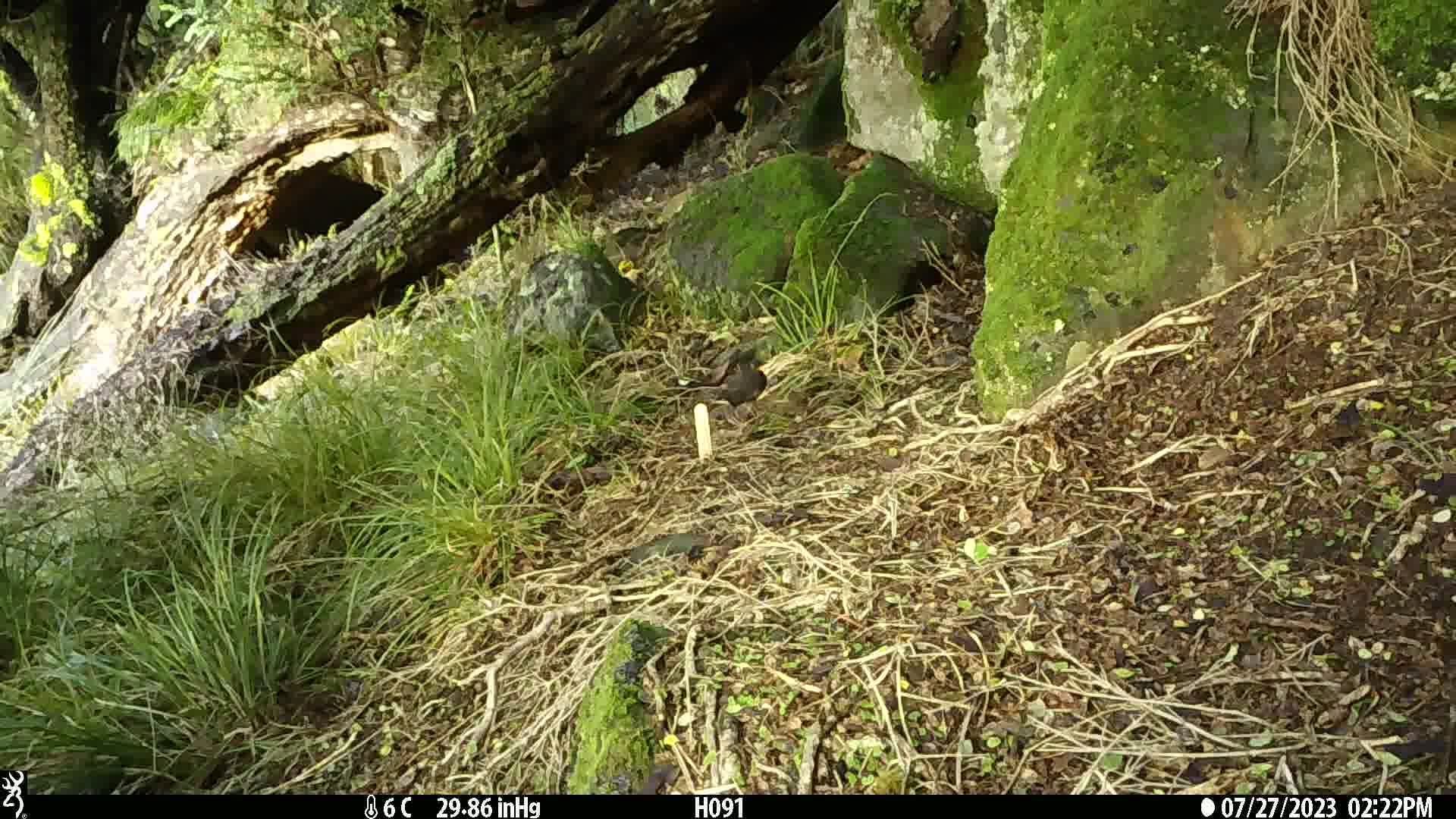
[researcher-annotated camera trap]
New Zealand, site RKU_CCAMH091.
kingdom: Animalia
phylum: Chordata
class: Aves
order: Passeriformes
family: Turdidae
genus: Turdus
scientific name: Turdus merula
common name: eurasian blackbird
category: blackbird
Blackbird (eurasian blackbird) (Turdus merula).